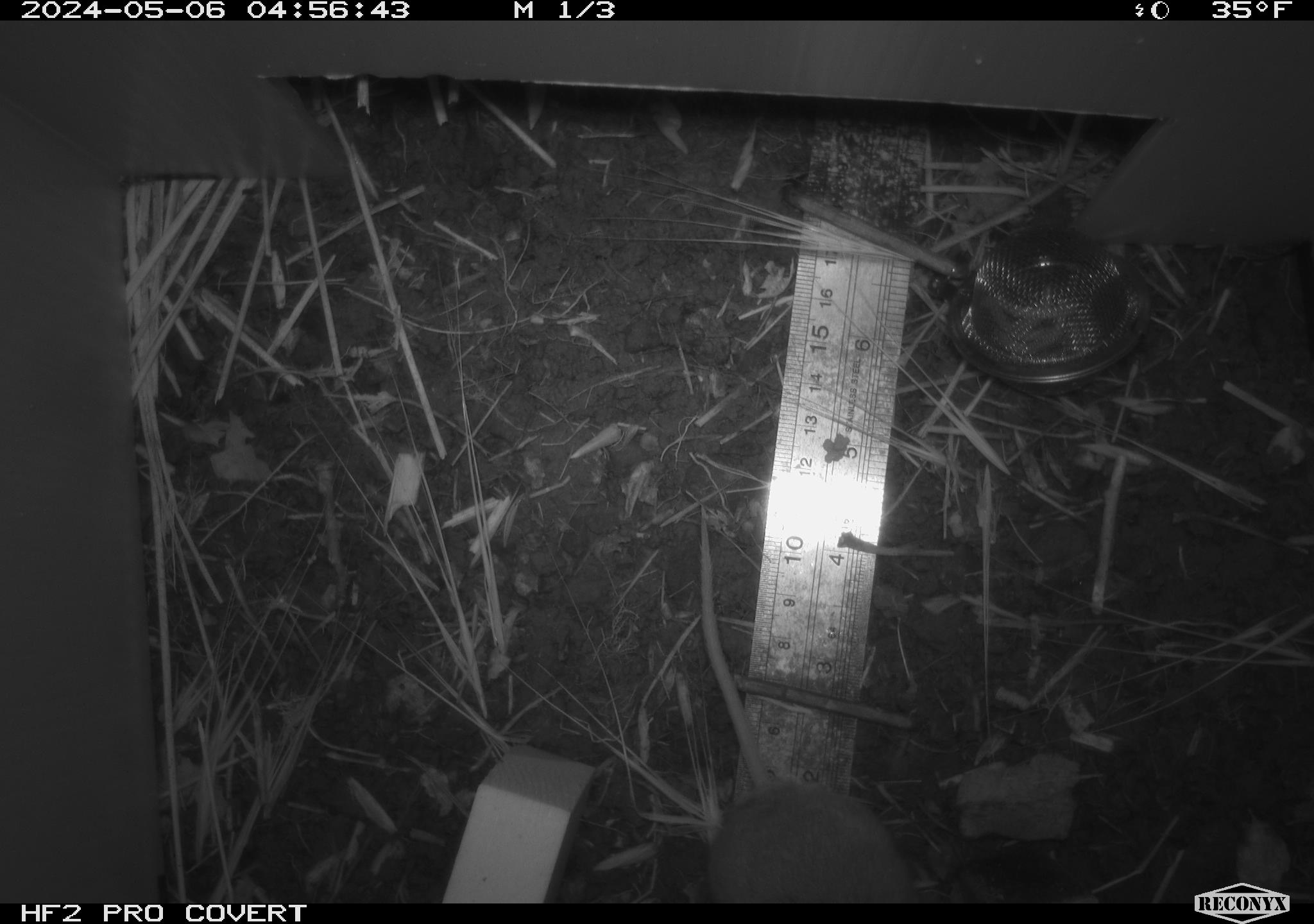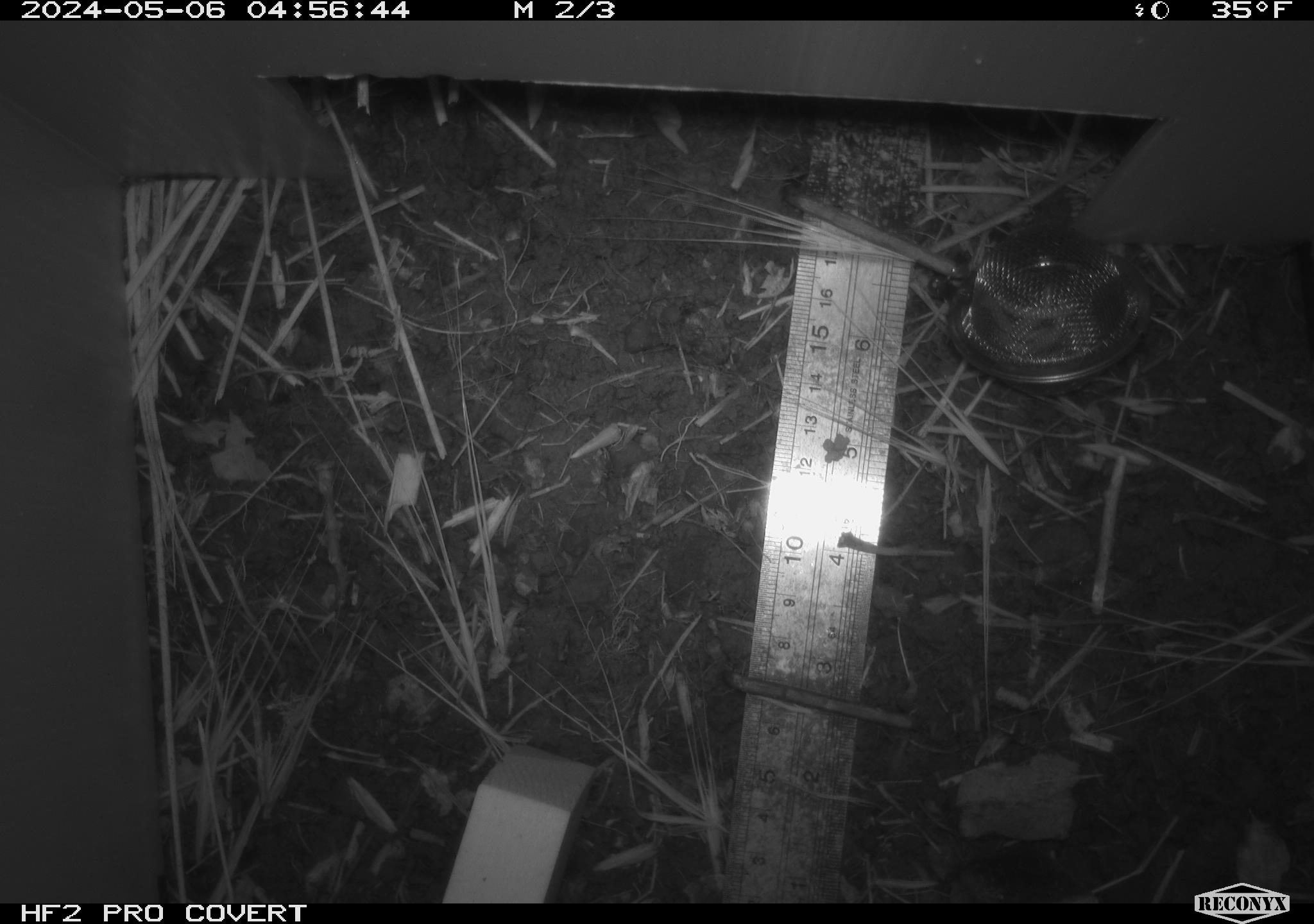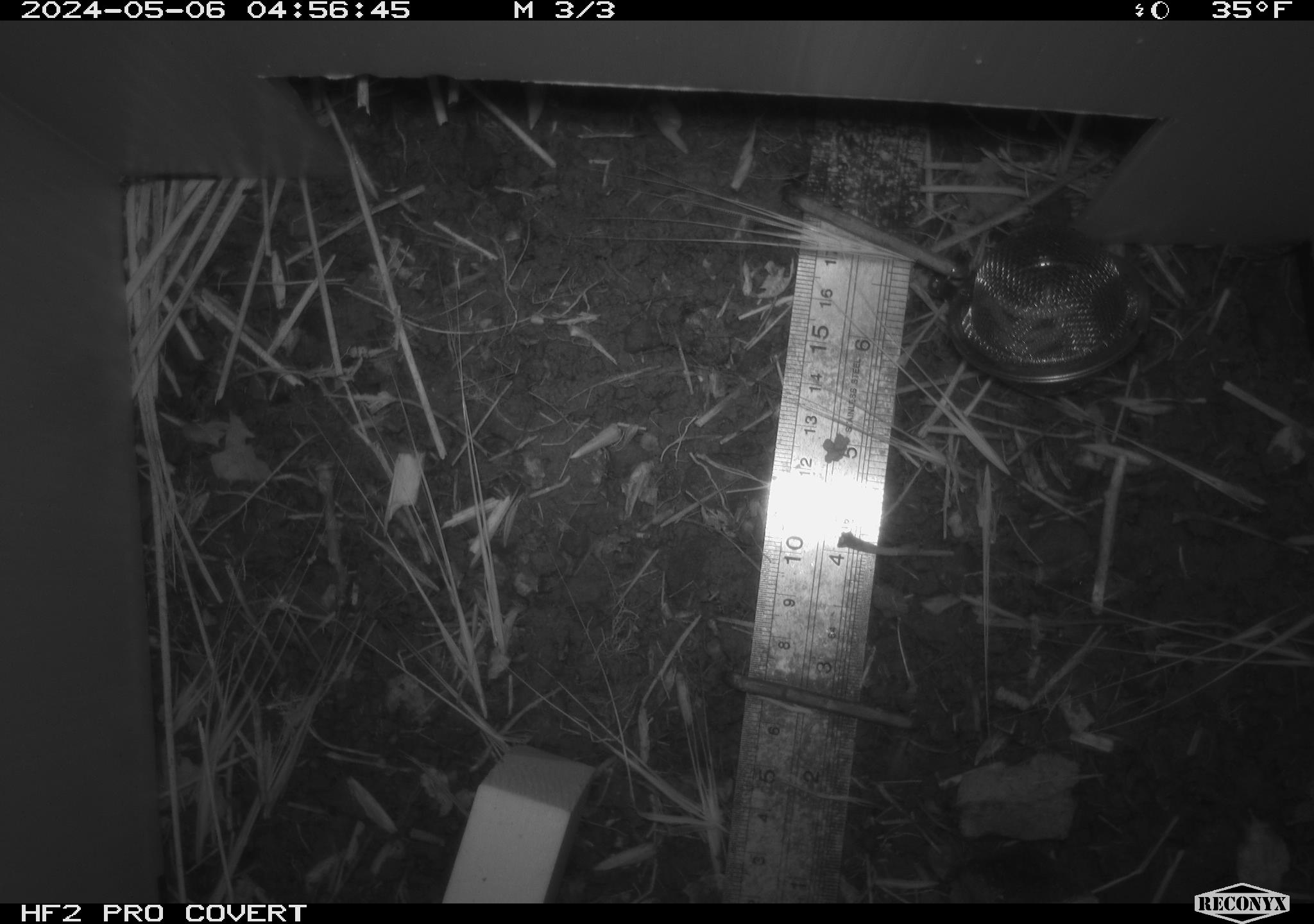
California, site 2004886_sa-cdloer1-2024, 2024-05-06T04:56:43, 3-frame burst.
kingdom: Animalia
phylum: Chordata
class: Mammalia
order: Rodentia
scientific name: Rodentia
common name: mouse species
Mouse species (Rodentia).